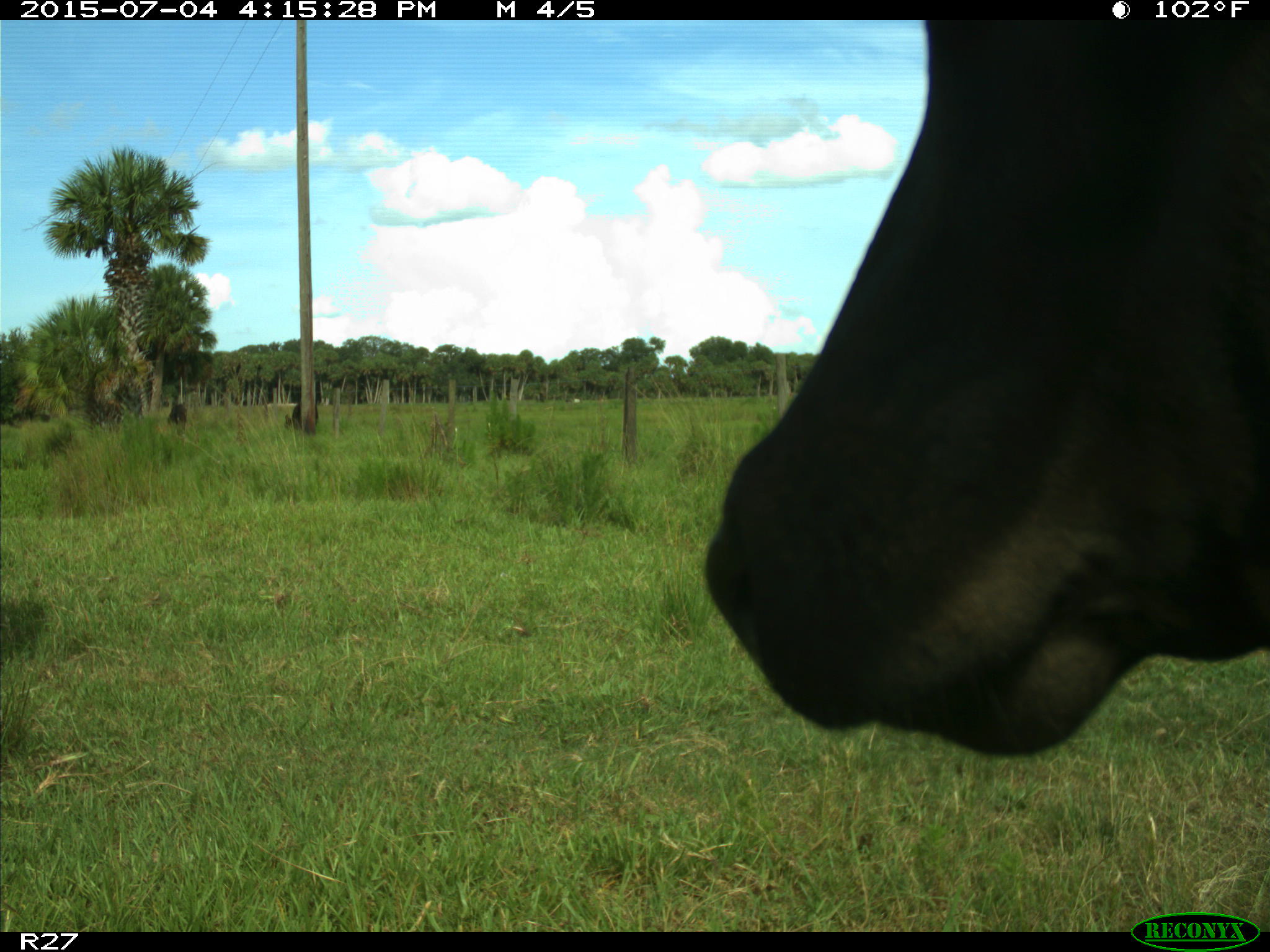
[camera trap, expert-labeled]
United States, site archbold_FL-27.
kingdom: Animalia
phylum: Chordata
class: Mammalia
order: Artiodactyla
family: Bovidae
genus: Bos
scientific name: Bos taurus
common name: domestic cow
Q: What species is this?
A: Bos taurus (domestic cow).